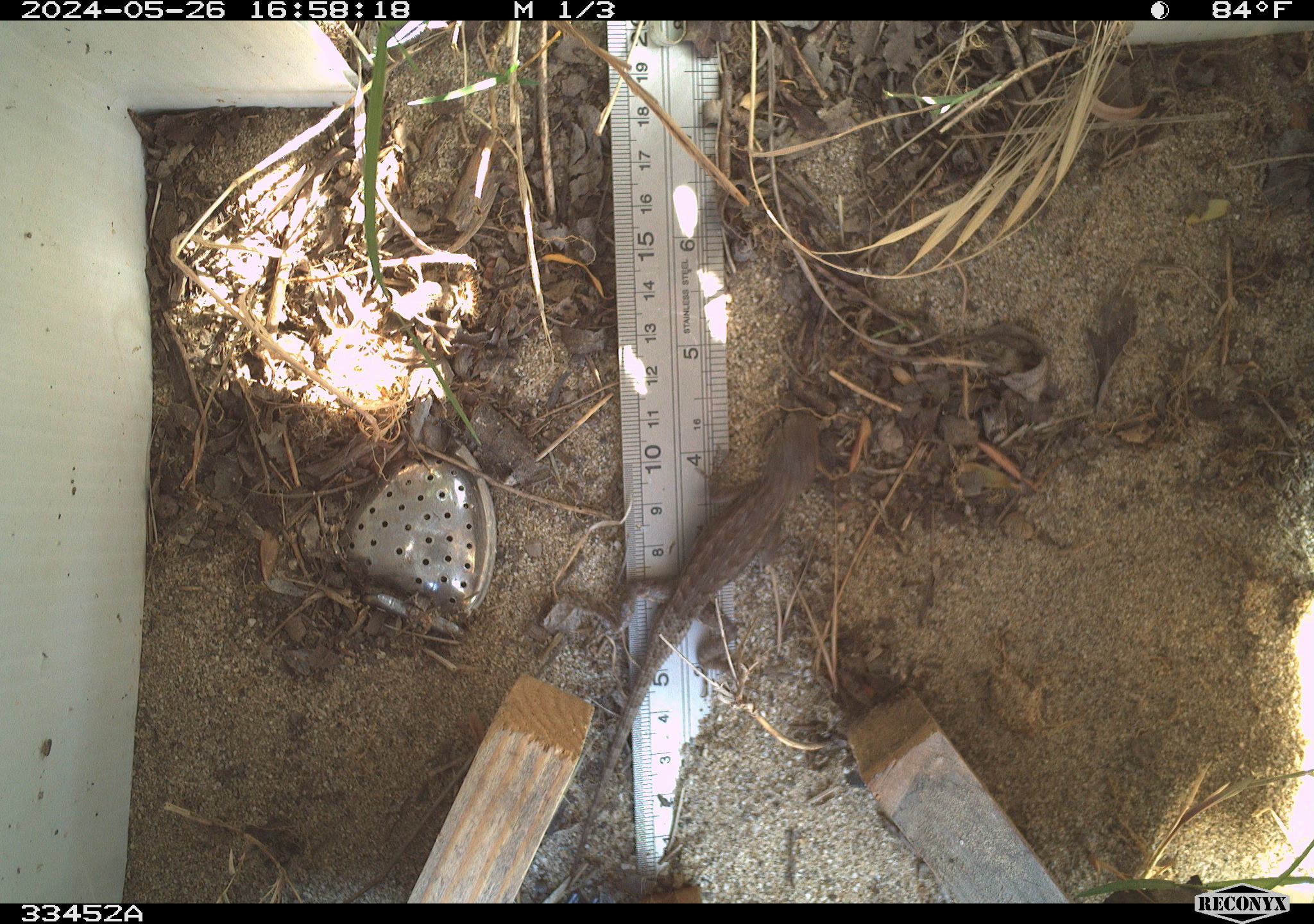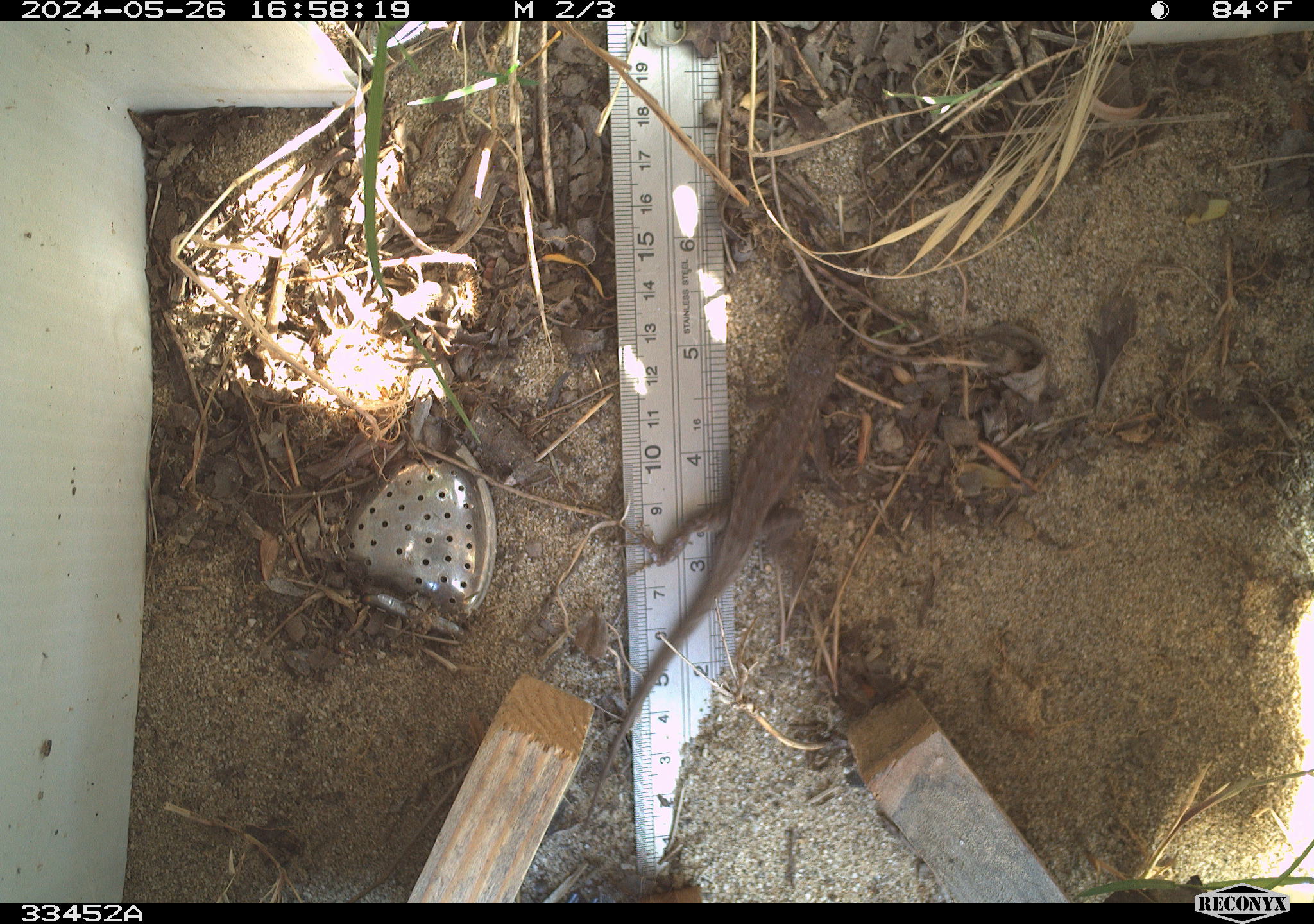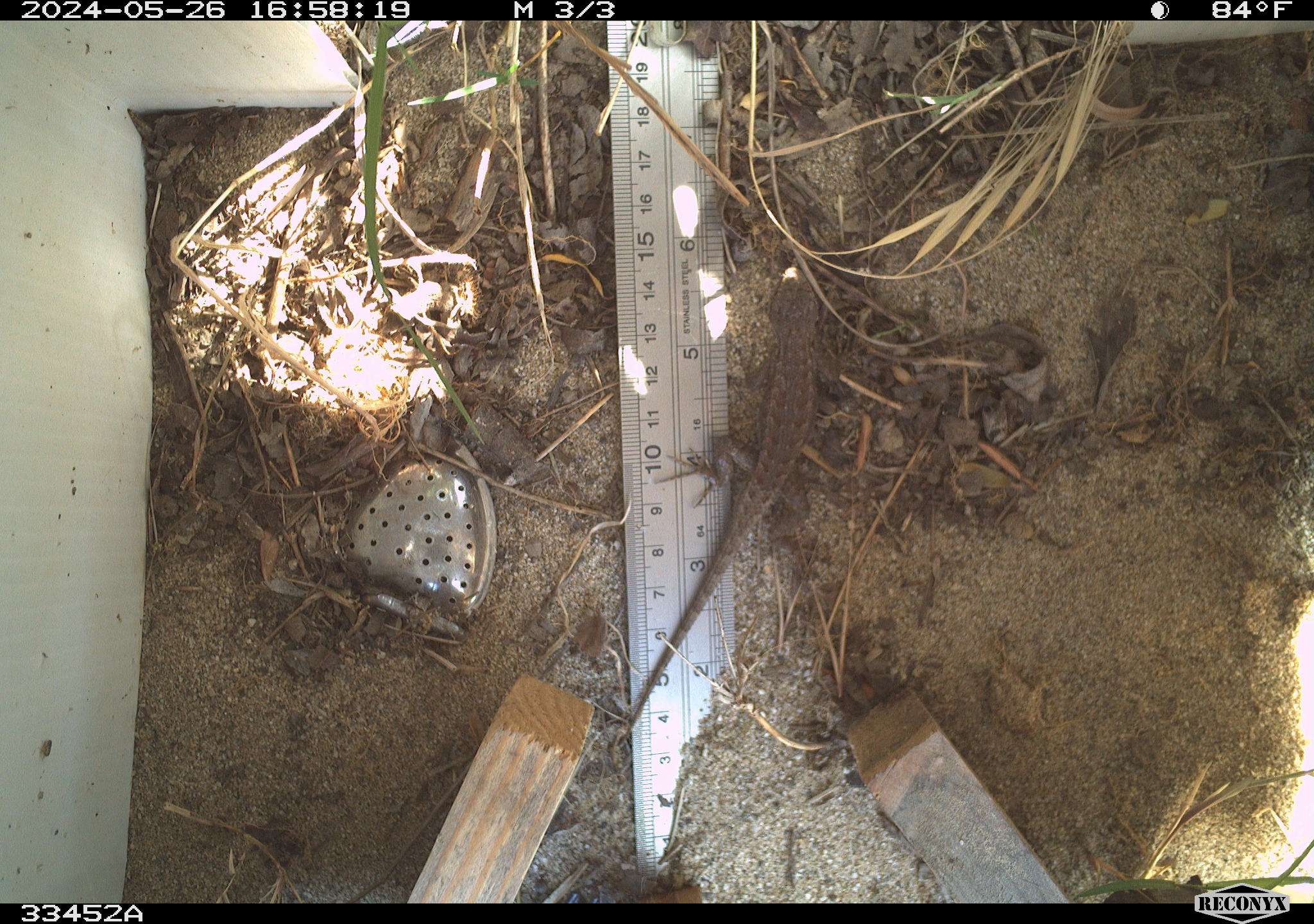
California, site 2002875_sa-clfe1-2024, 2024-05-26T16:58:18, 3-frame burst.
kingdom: Animalia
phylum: Chordata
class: Reptilia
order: Squamata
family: Phrynosomatidae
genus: Sceloporus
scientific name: Sceloporus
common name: spiny lizards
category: sceloporus species